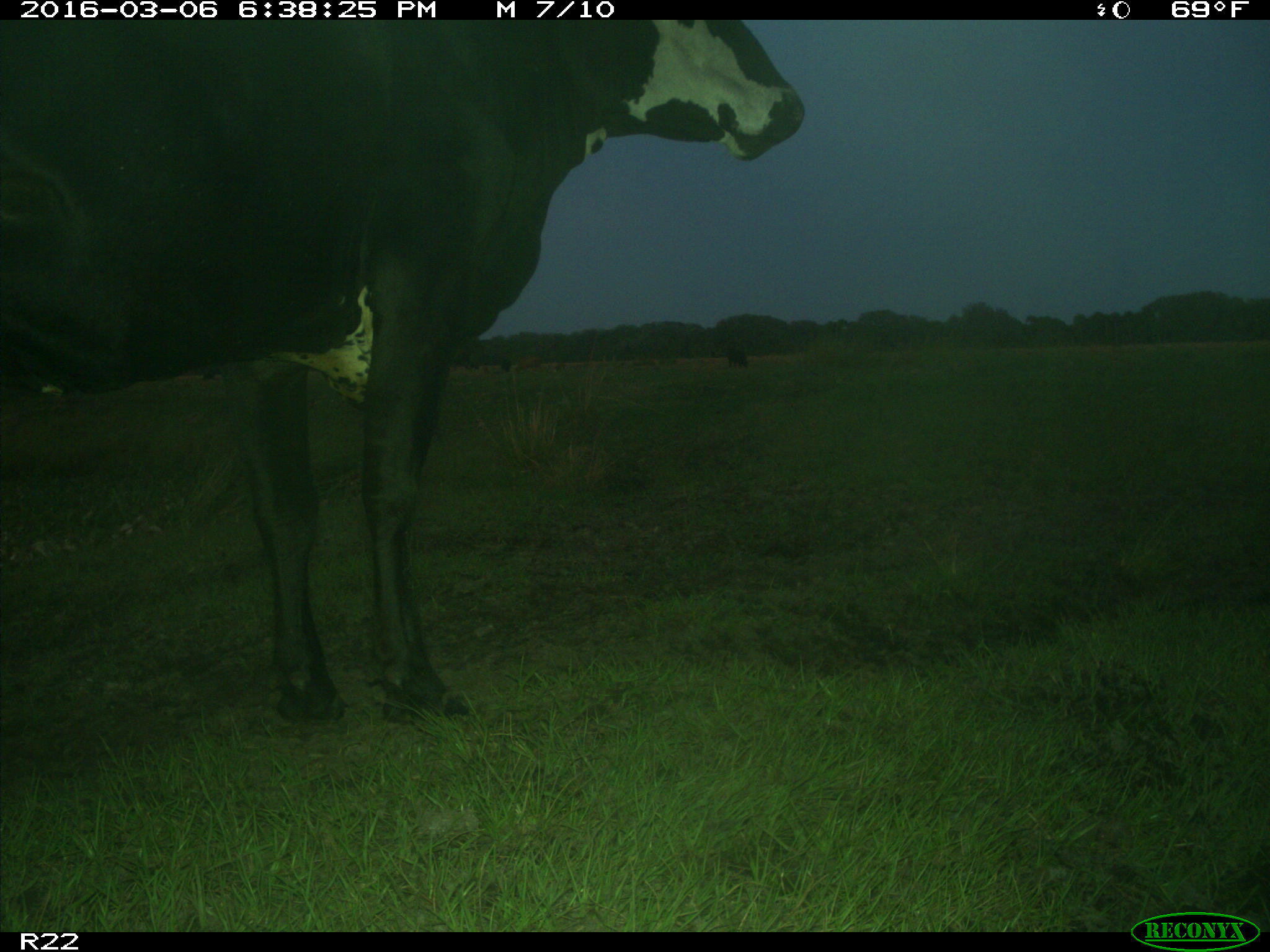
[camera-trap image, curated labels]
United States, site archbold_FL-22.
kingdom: Animalia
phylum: Chordata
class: Mammalia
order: Artiodactyla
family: Bovidae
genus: Bos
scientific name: Bos taurus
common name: domestic cow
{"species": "Bos taurus (domestic cow)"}